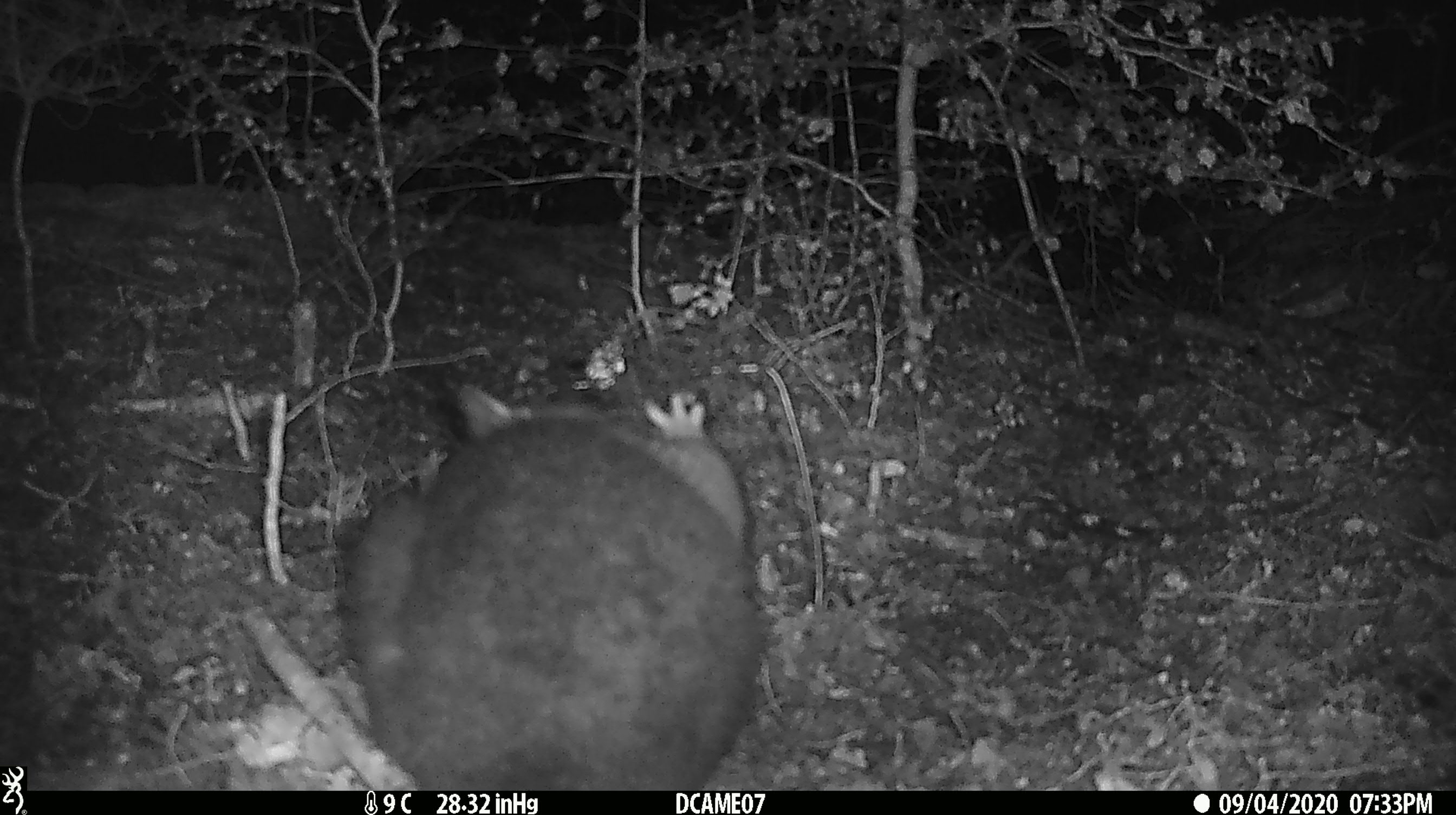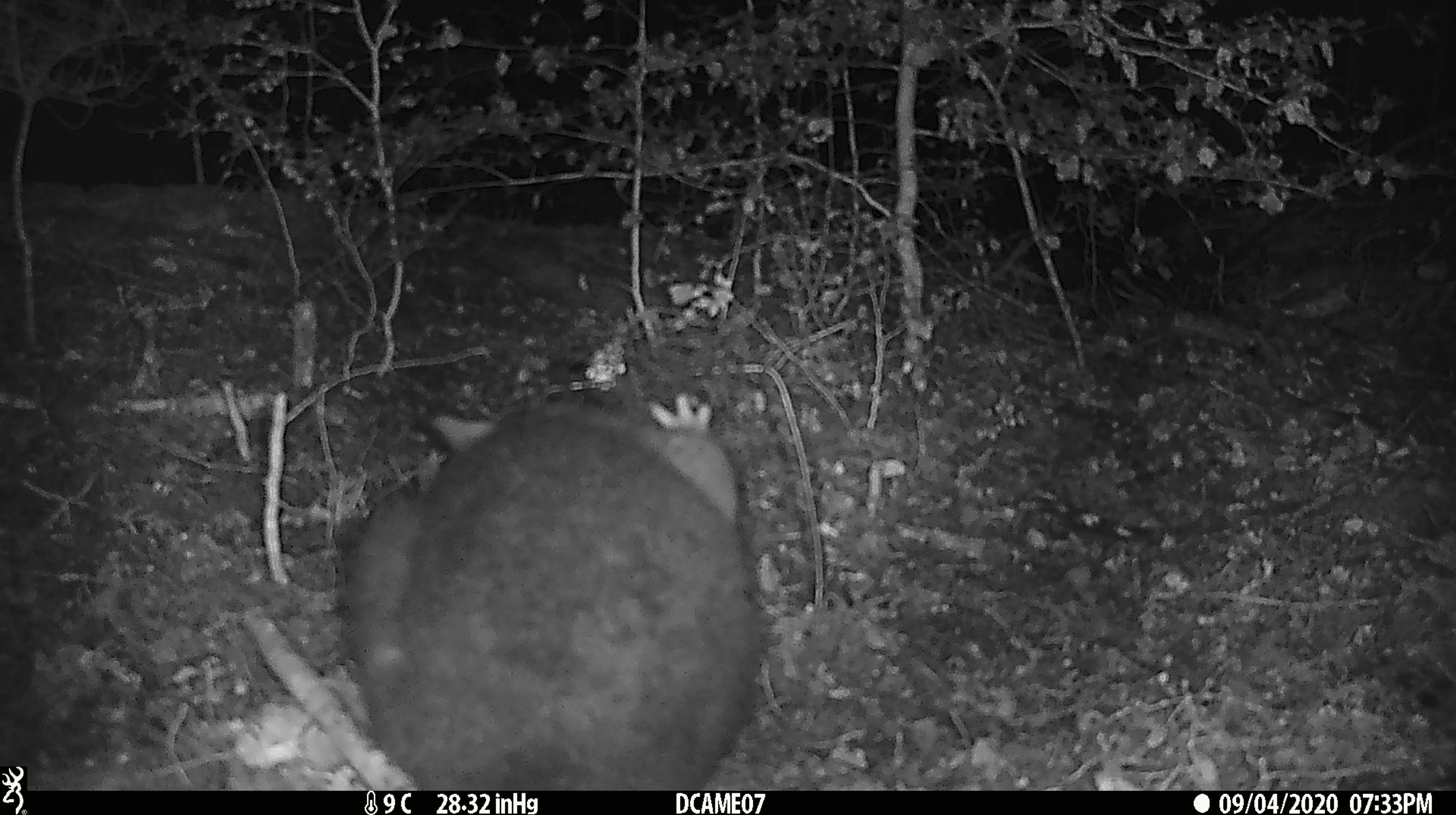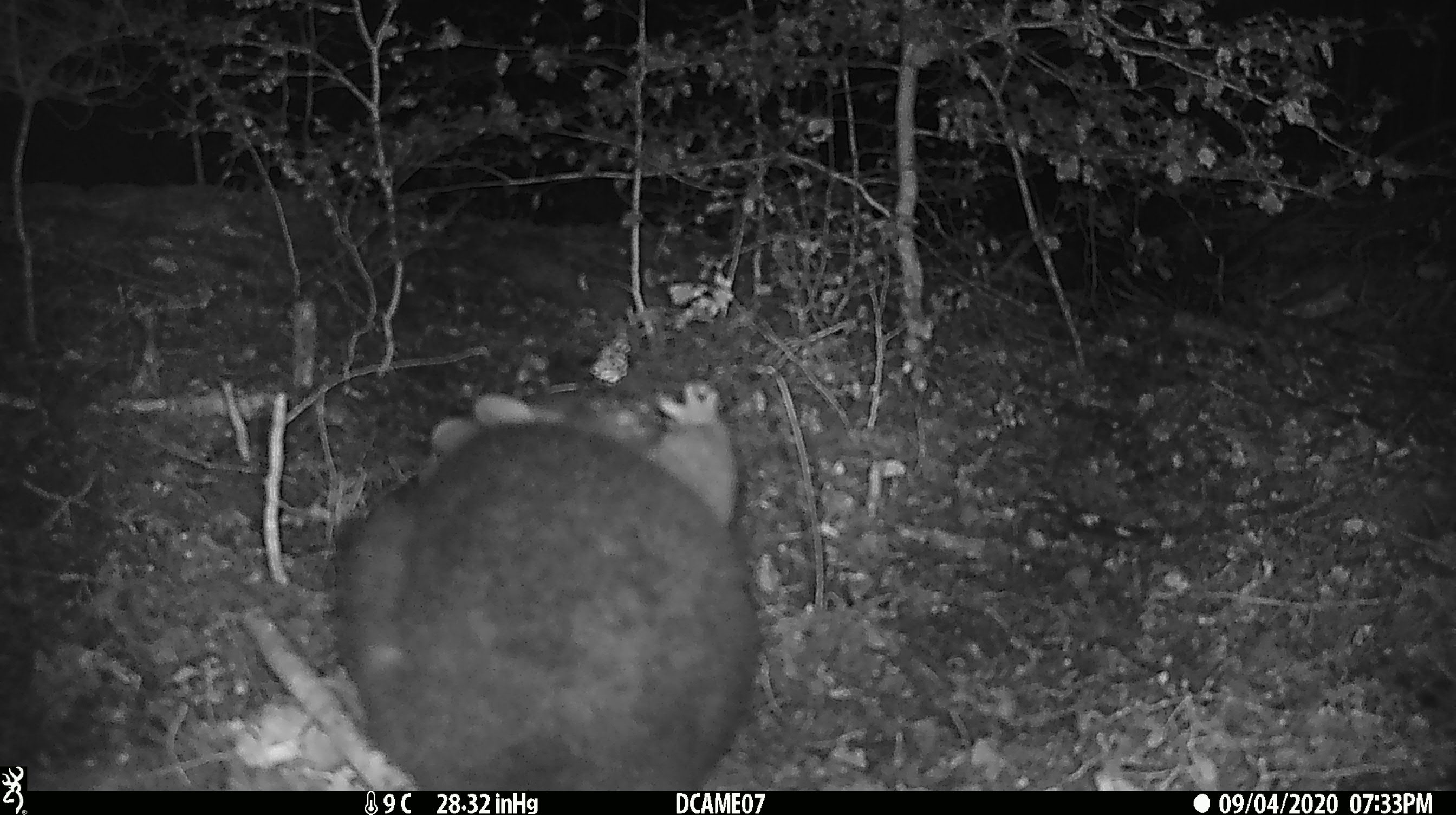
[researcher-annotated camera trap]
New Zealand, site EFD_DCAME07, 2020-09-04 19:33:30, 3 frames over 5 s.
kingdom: Animalia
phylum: Chordata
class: Mammalia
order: Diprotodontia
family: Phalangeridae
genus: Trichosurus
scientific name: Trichosurus vulpecula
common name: common brushtail possum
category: possum